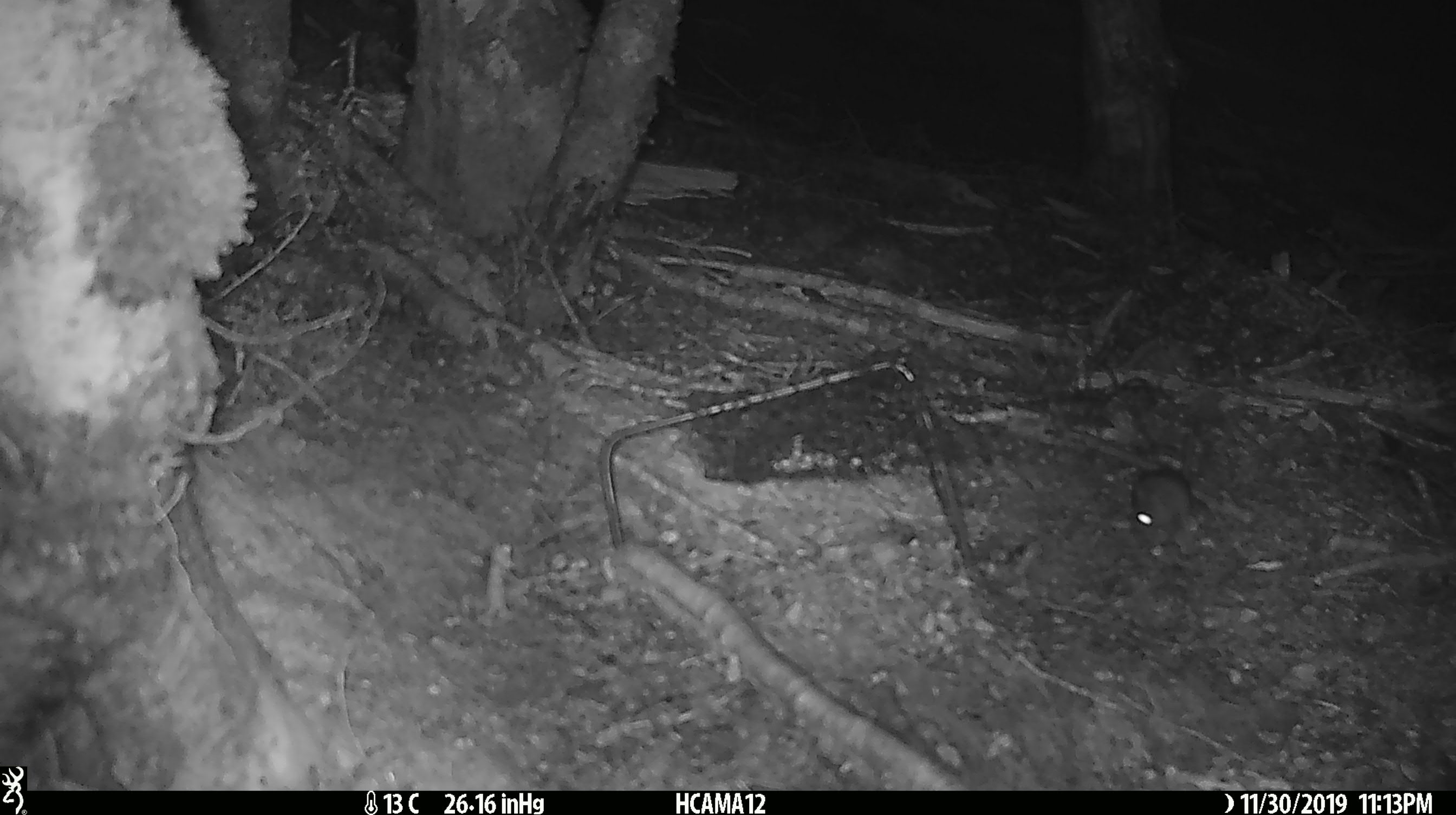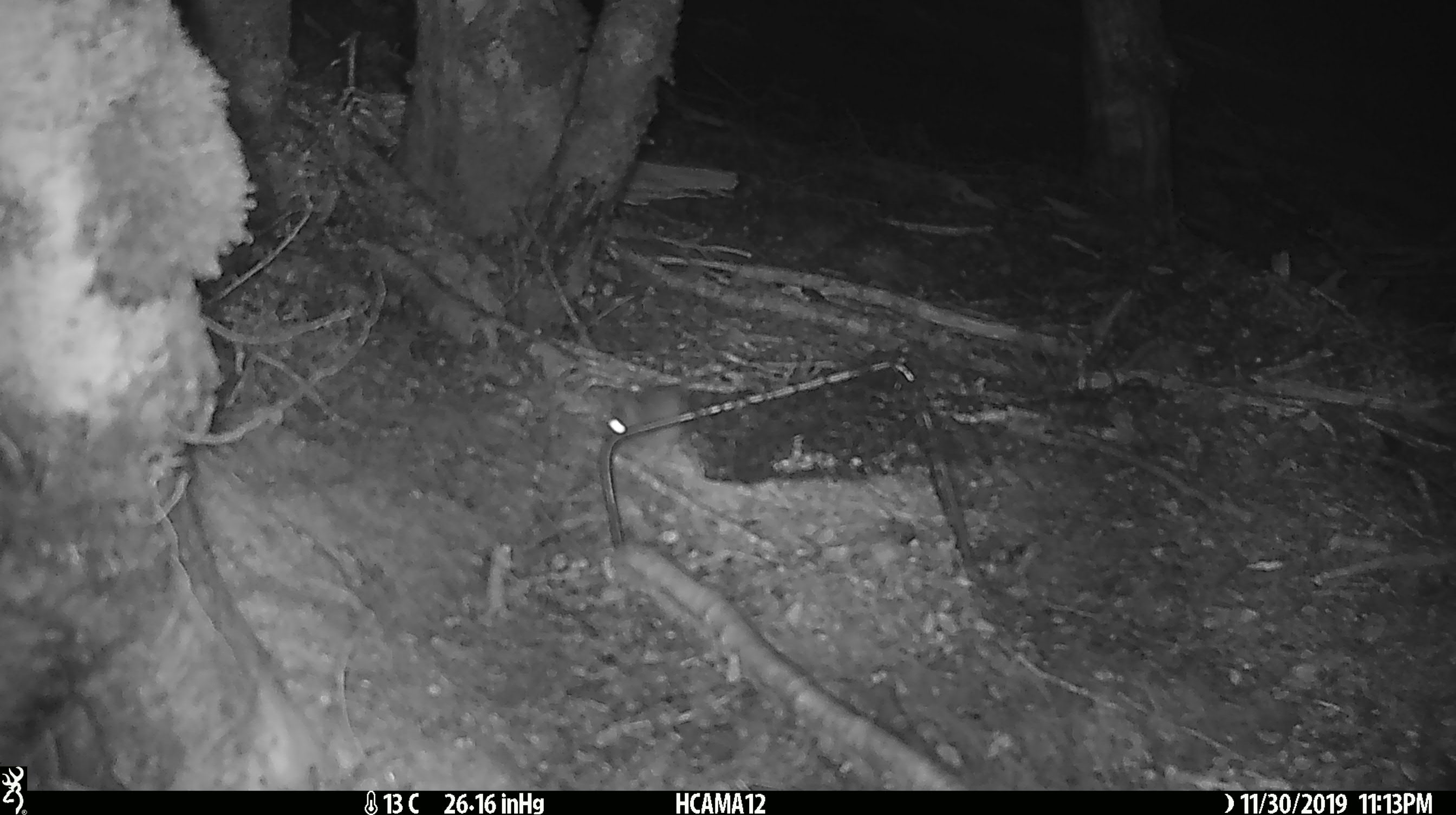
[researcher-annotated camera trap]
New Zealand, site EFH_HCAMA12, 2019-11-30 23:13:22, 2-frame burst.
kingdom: Animalia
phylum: Chordata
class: Mammalia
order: Rodentia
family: Muridae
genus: Mus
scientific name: Mus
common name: mouse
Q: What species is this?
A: Mouse (Mus).